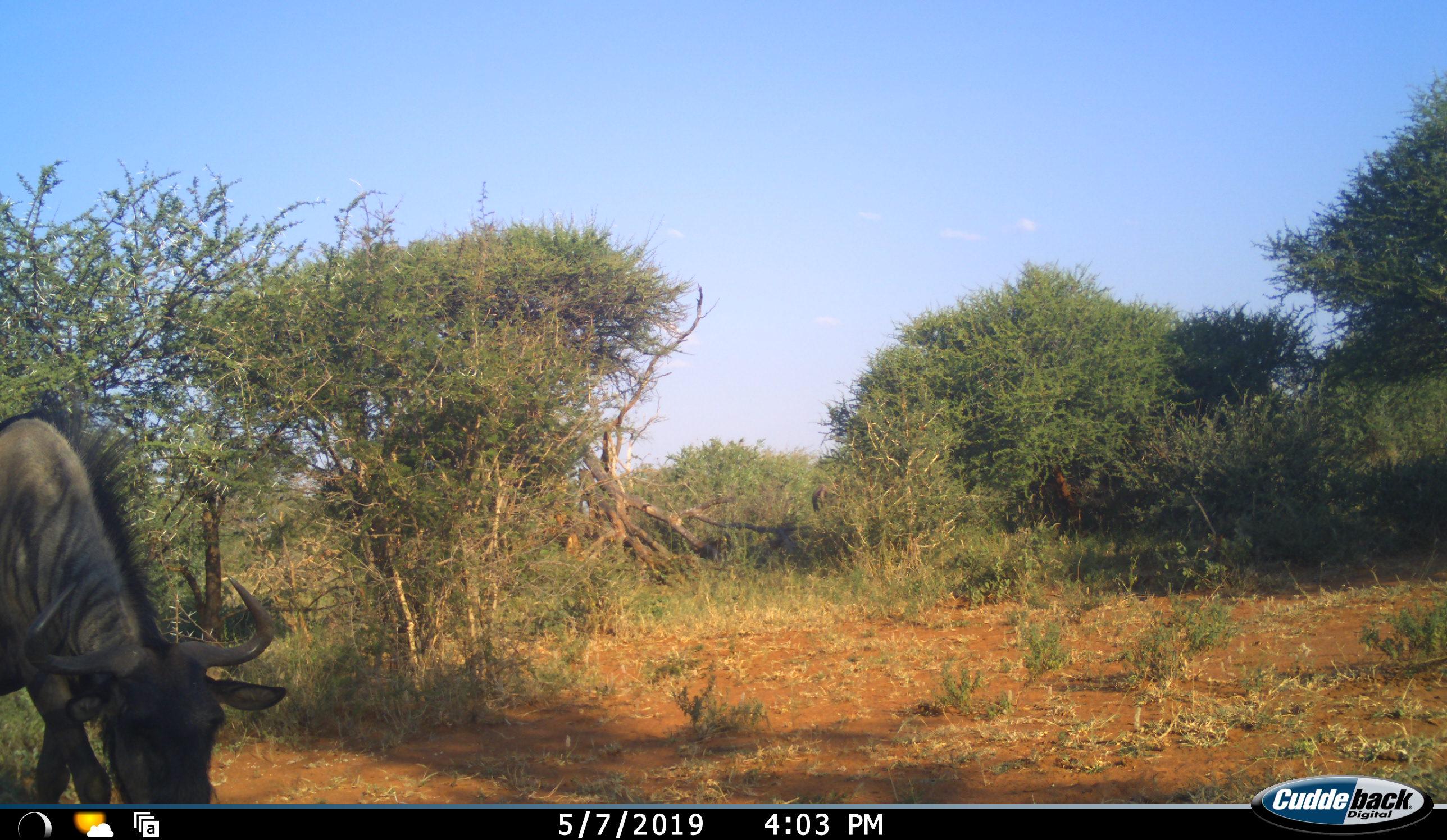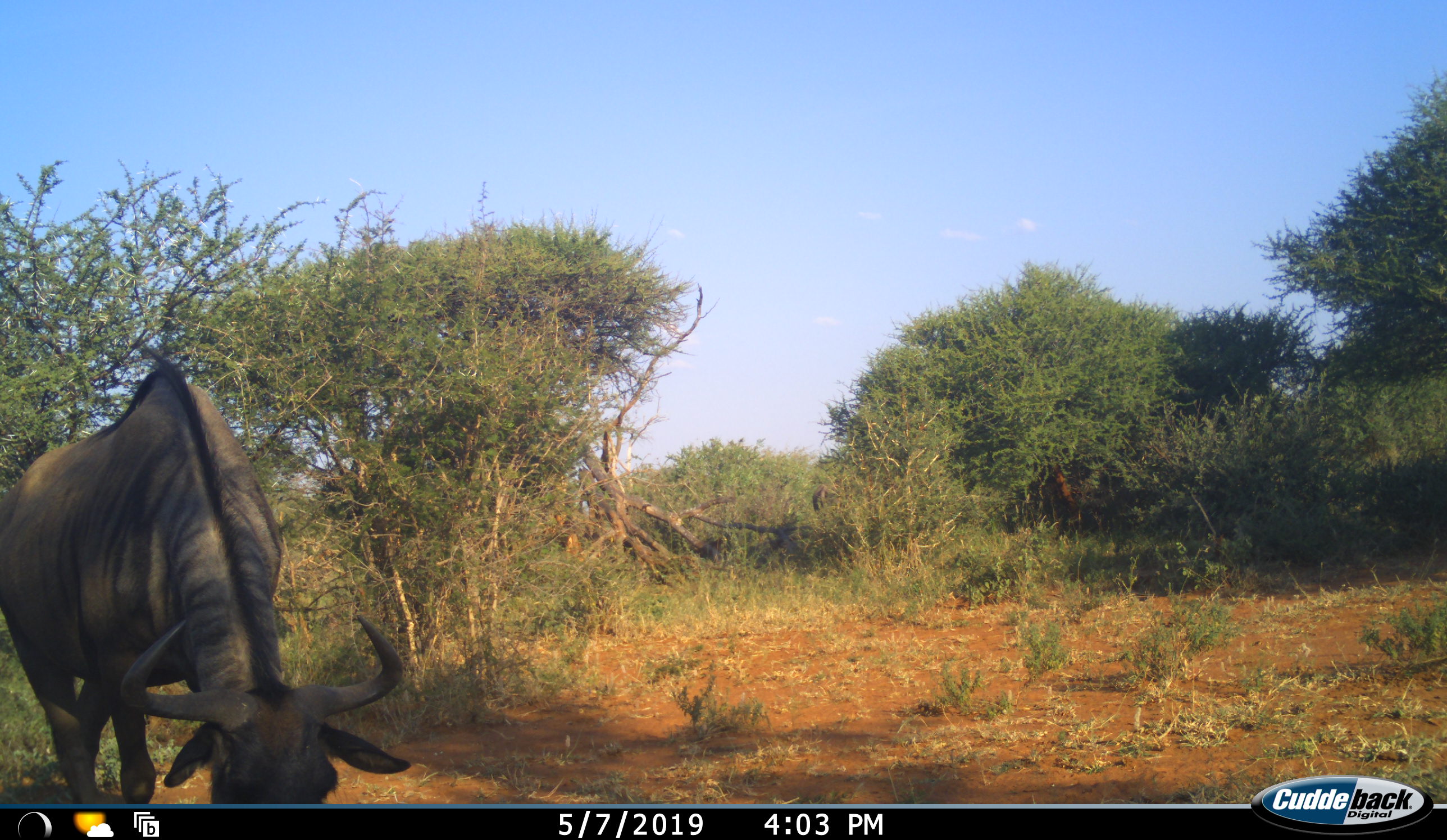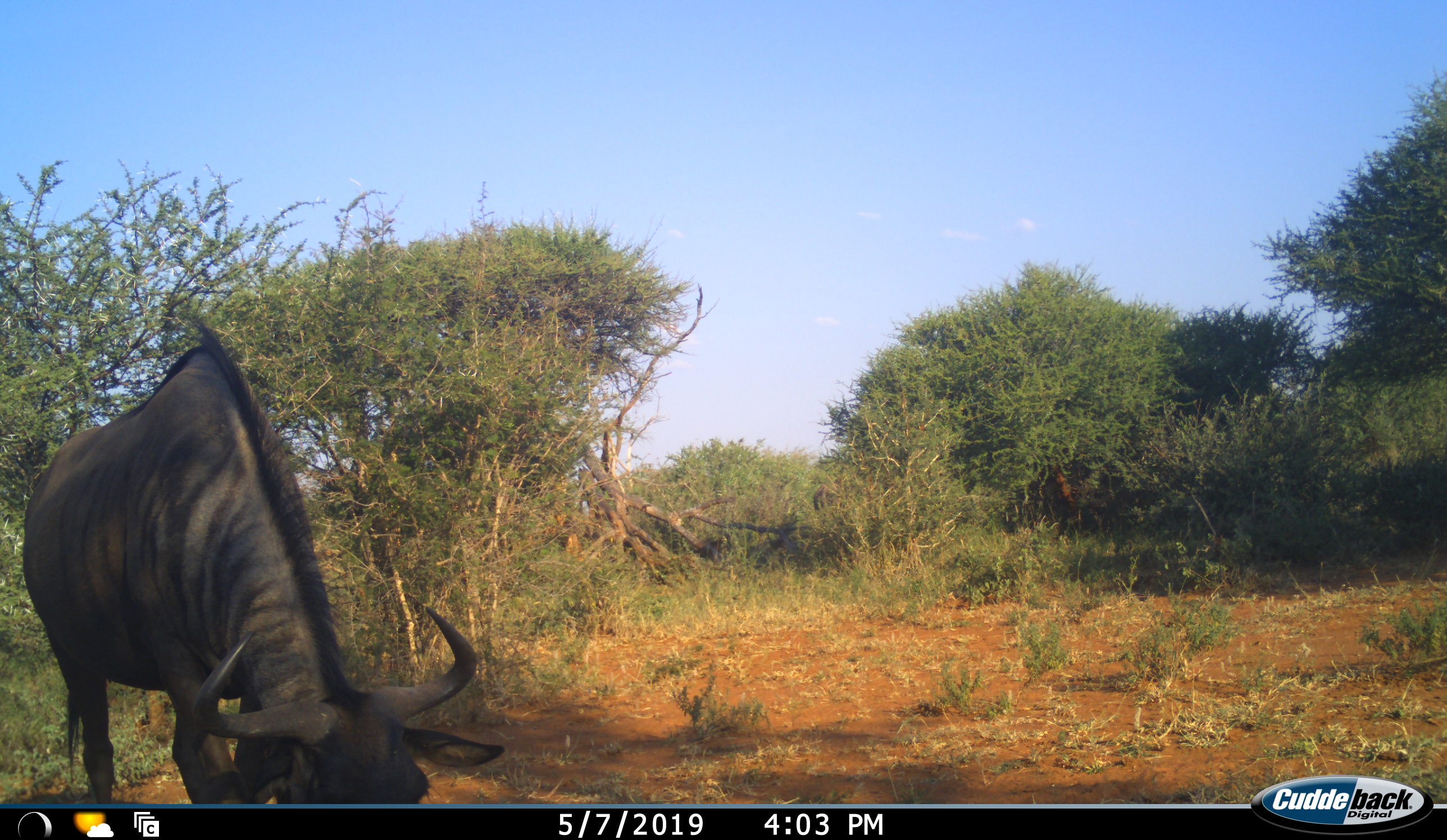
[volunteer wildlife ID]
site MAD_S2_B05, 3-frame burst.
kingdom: Animalia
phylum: Chordata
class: Mammalia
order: Artiodactyla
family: Bovidae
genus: Connochaetes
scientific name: Connochaetes taurinus taurinus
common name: blue wildebeest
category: wildebeestblue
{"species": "wildebeestblue (blue wildebeest) (Connochaetes taurinus taurinus)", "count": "1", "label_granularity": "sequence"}